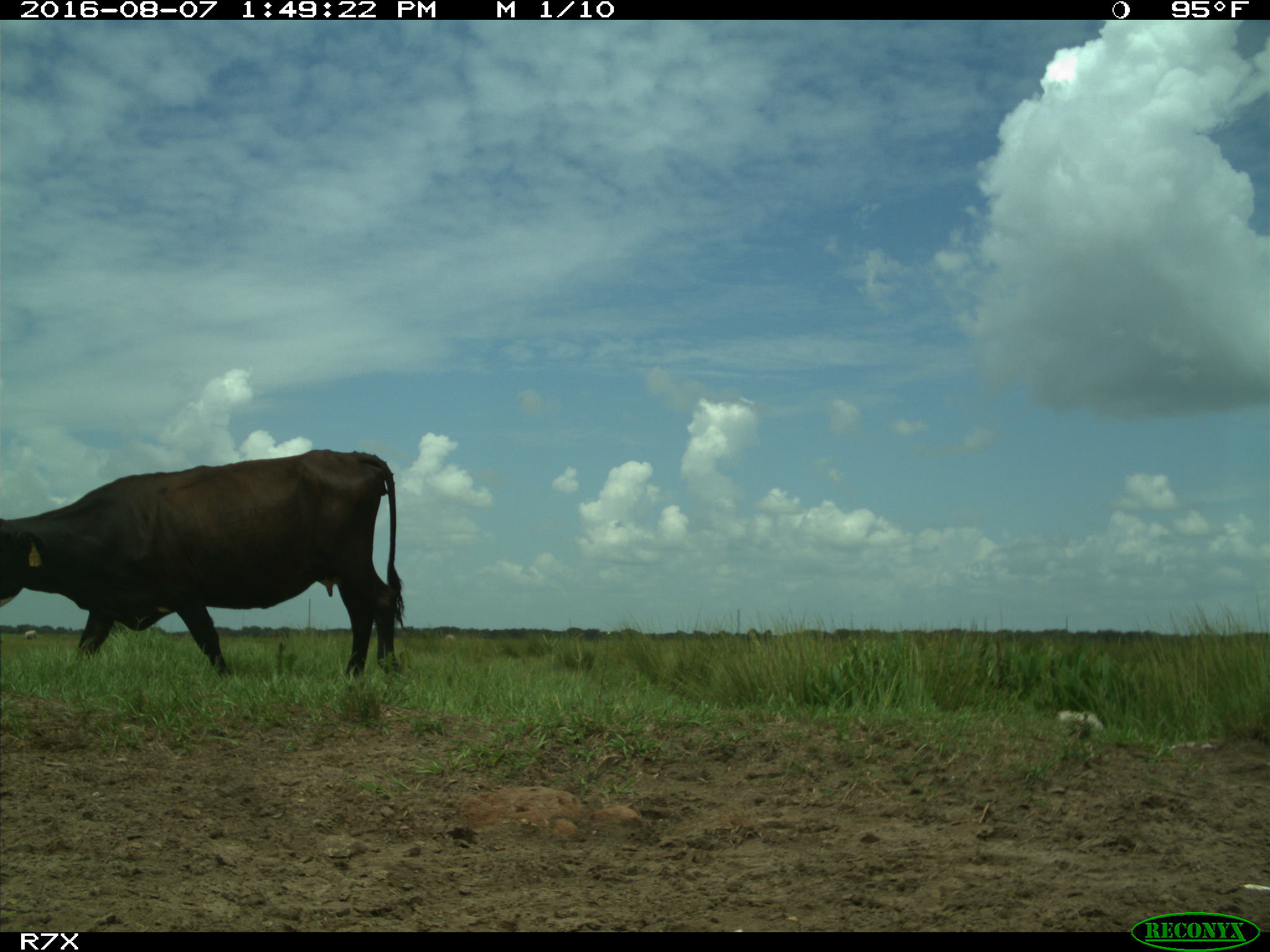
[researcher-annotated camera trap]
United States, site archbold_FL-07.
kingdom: Animalia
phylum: Chordata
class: Mammalia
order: Artiodactyla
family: Bovidae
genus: Bos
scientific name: Bos taurus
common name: domestic cow